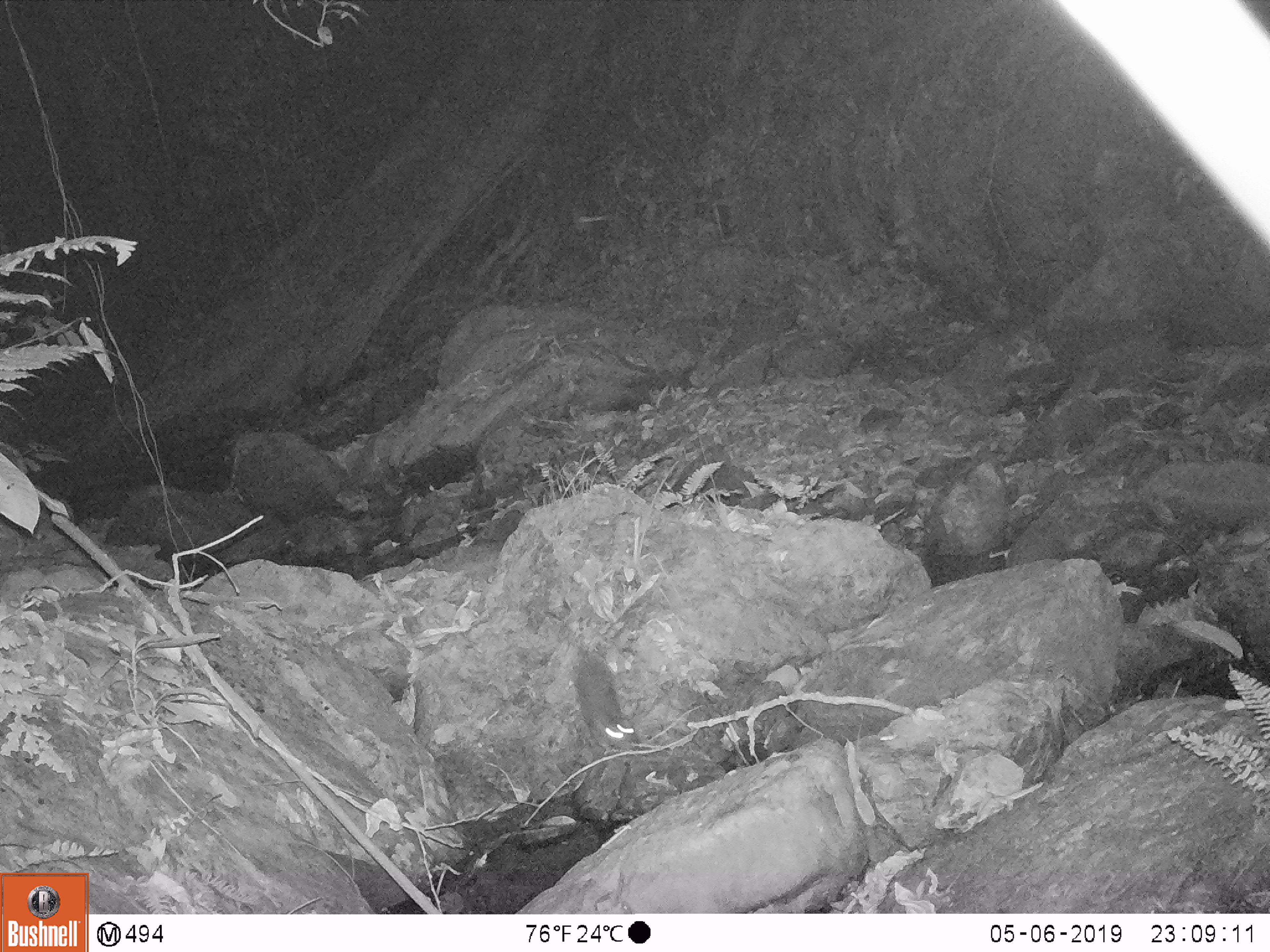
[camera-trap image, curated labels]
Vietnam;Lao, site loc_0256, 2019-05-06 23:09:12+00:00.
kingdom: Animalia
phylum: Chordata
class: Mammalia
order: Rodentia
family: Muridae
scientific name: Muridae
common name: old-world mice and rats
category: unidentified murid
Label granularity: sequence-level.